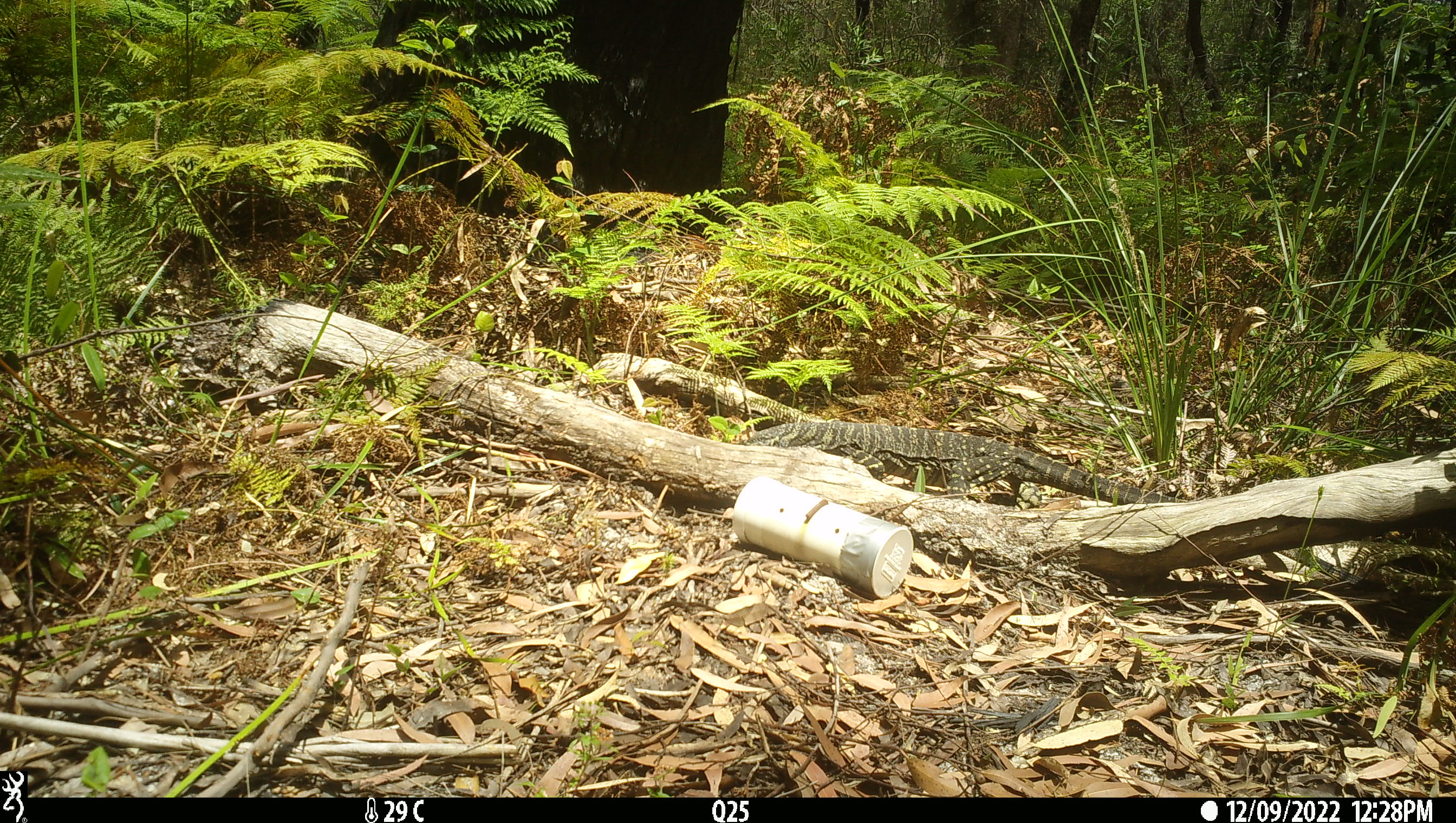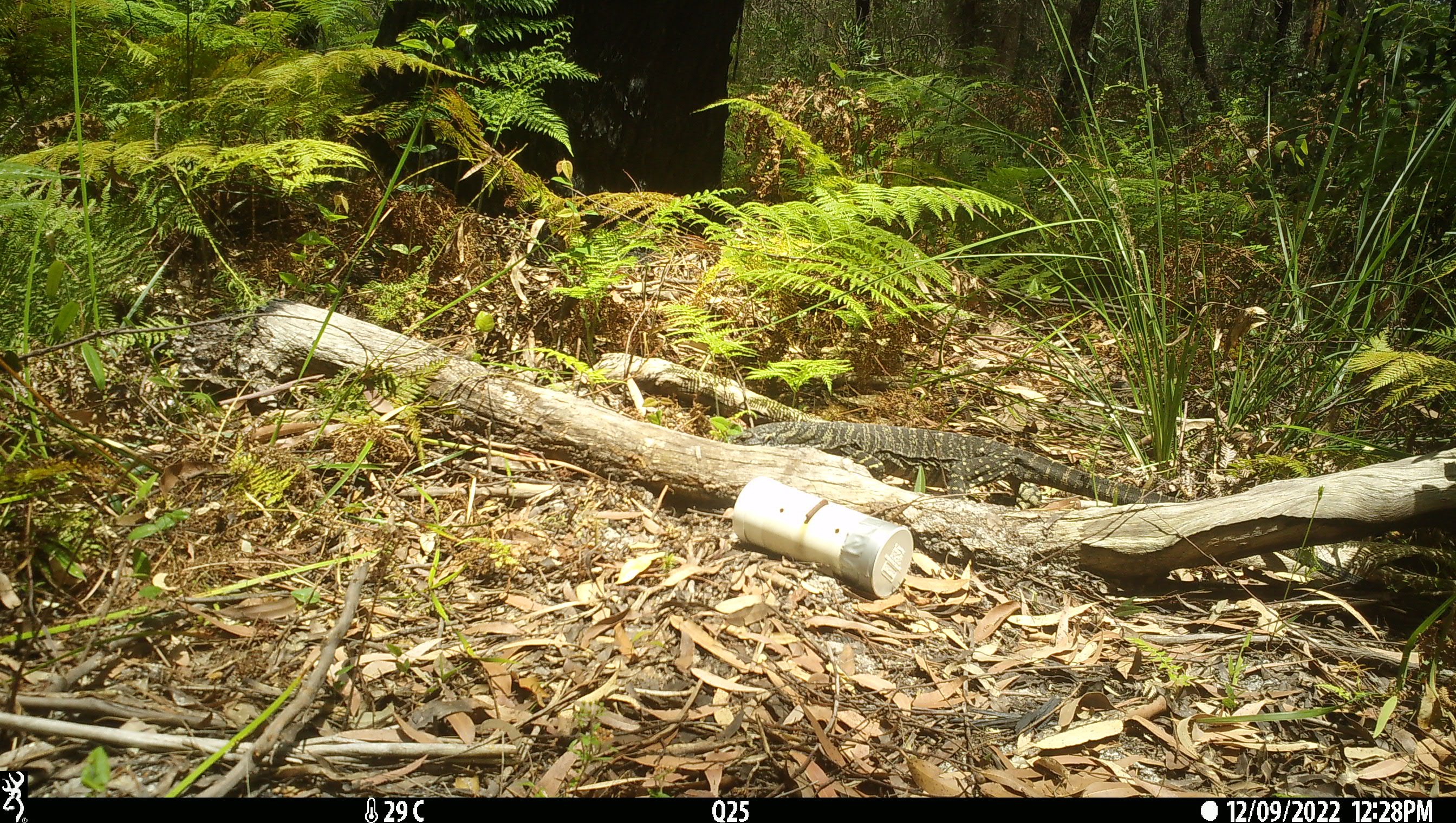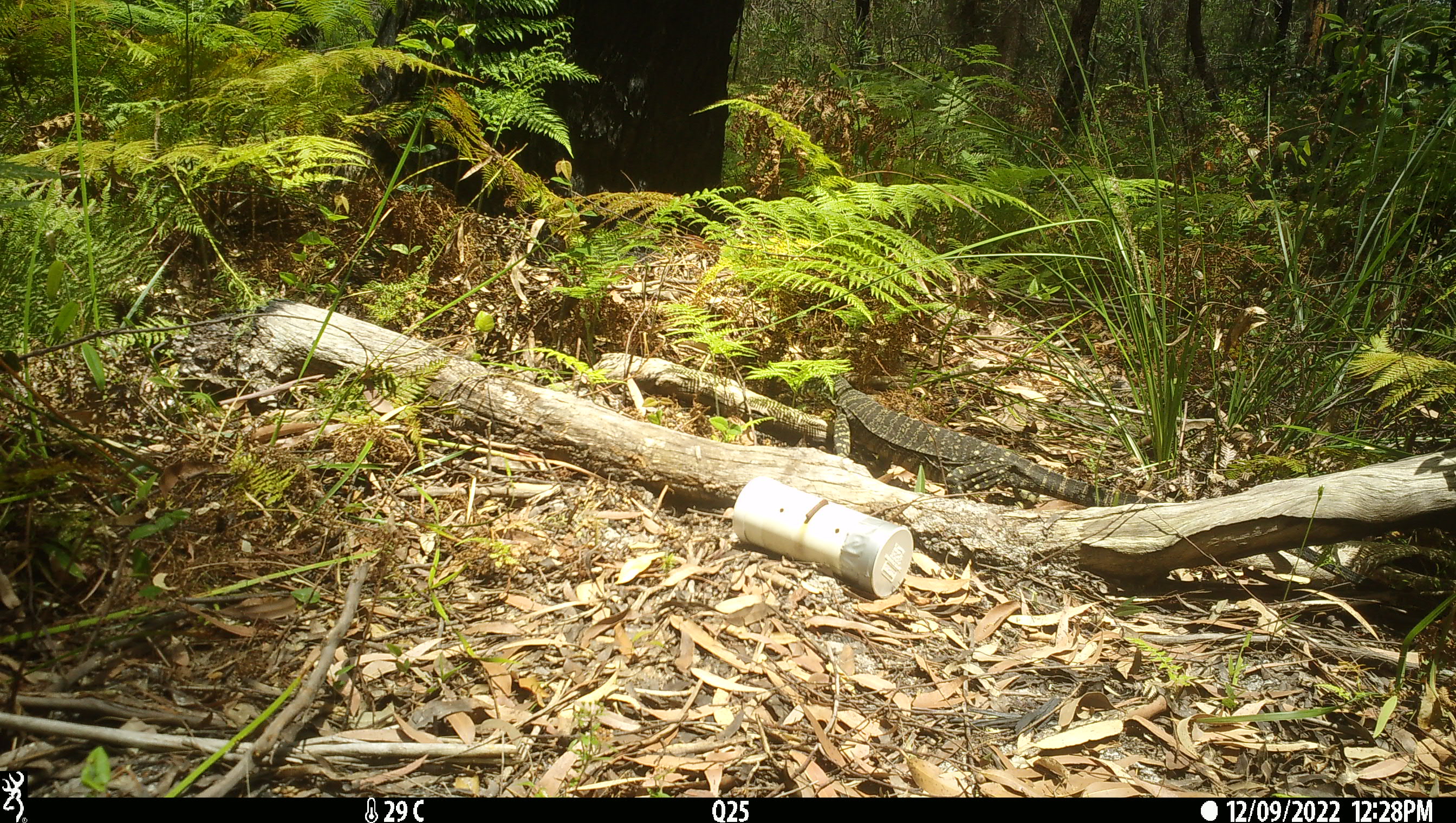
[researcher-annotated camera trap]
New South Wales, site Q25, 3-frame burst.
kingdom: Animalia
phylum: Chordata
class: Reptilia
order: Squamata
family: Varanidae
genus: Varanus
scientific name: Varanus varius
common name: lace monitor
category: goanna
Goanna (lace monitor) (Varanus varius).